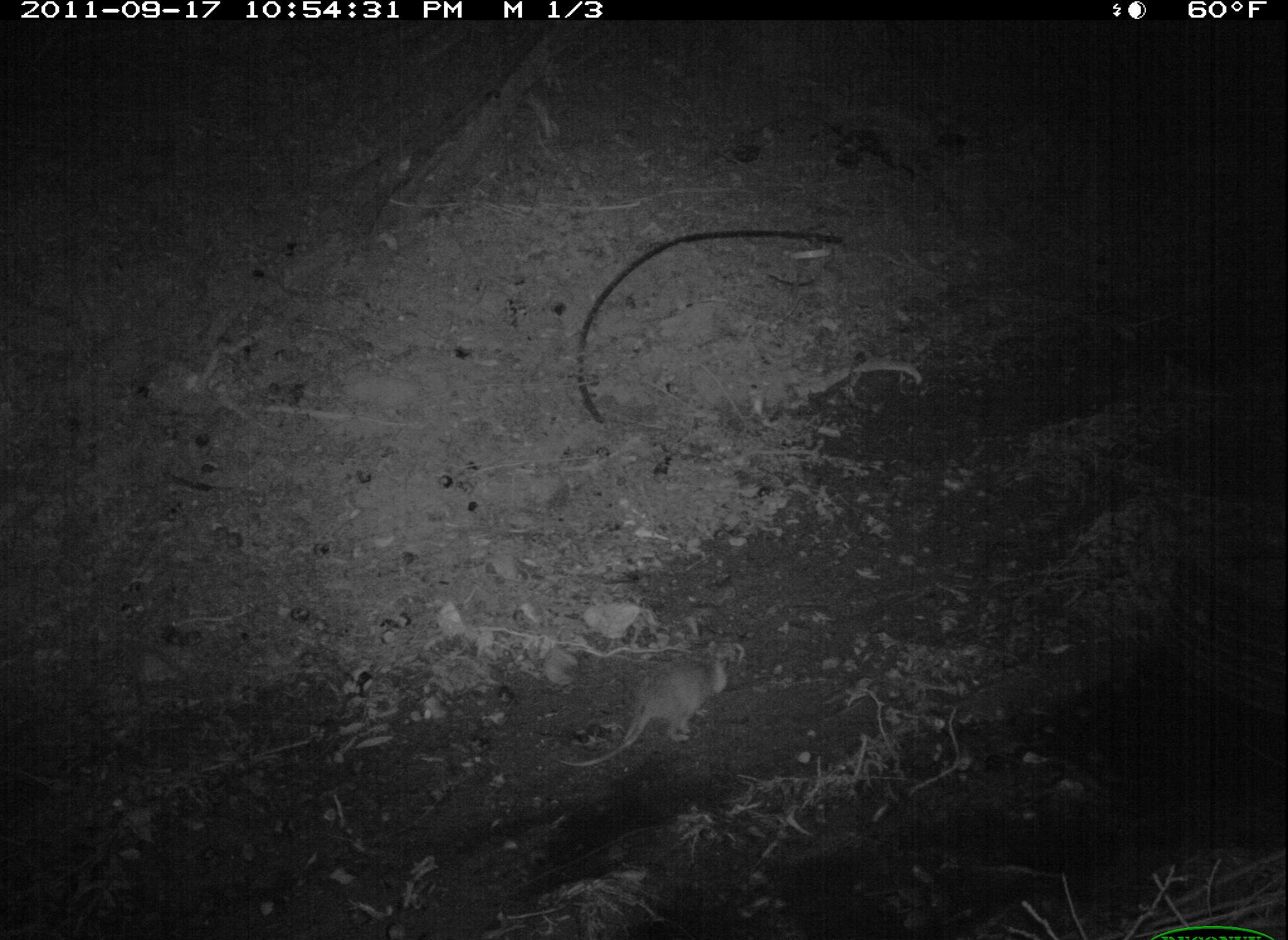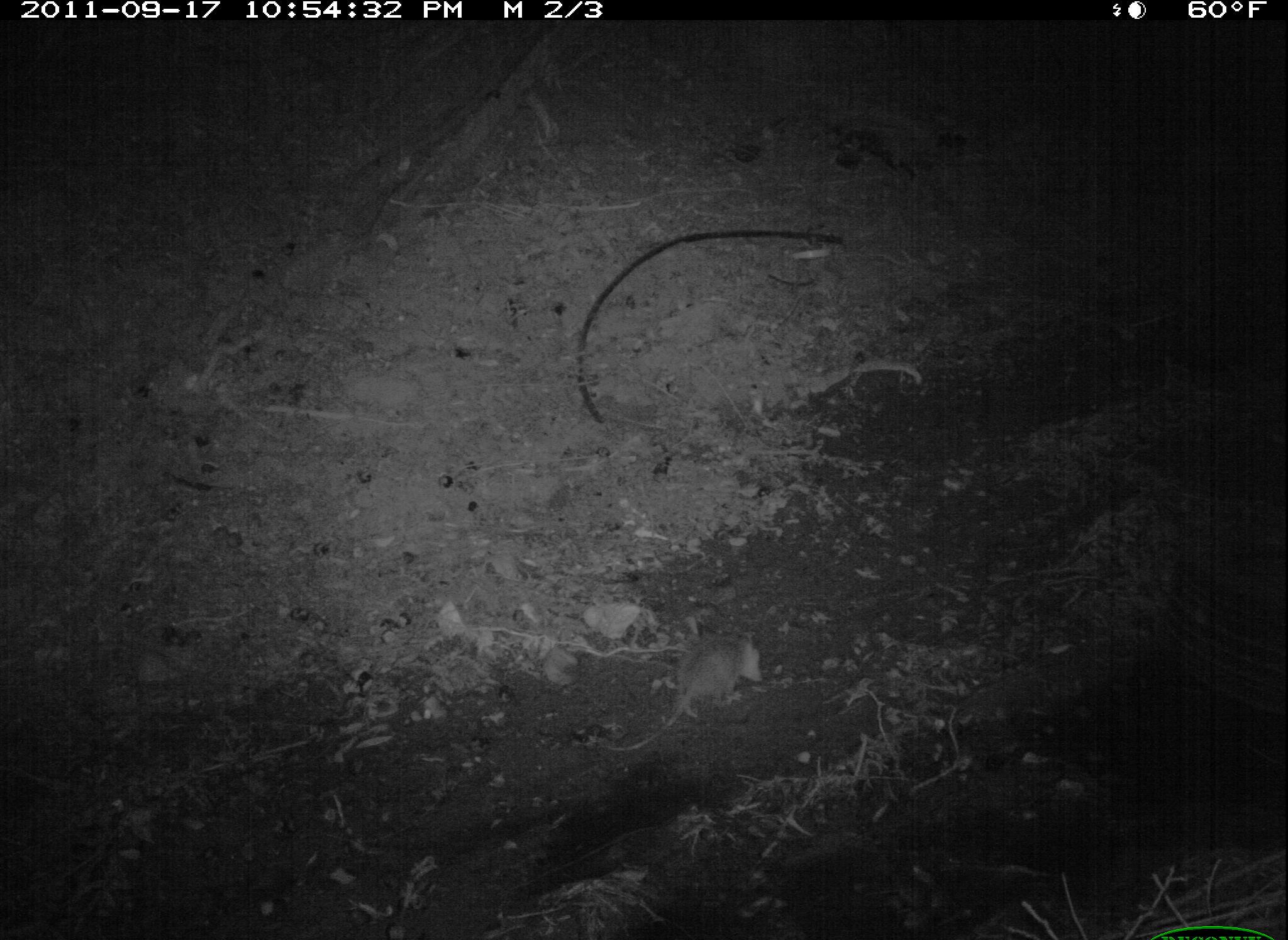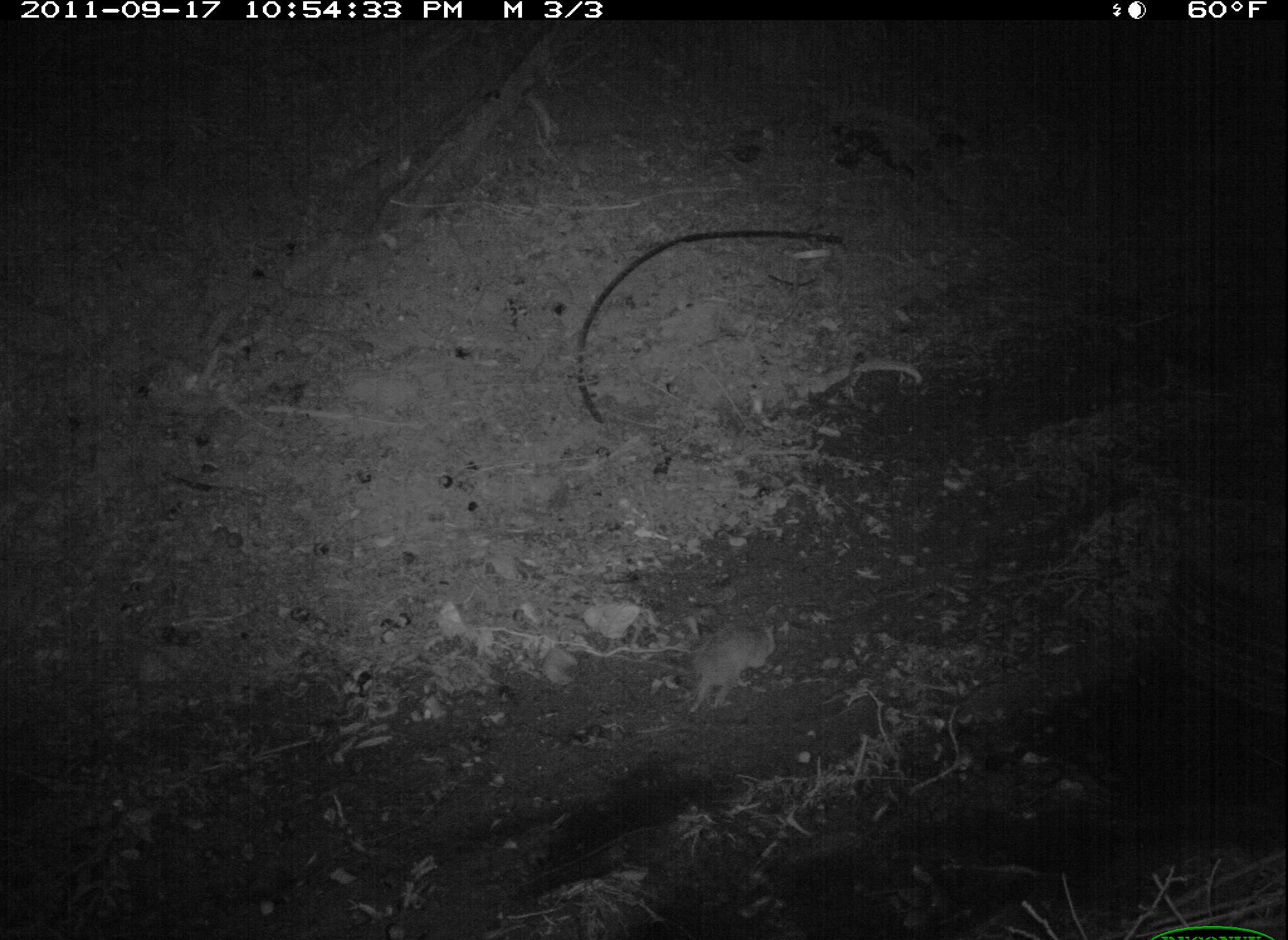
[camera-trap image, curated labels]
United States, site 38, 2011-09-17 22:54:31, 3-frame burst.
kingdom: Animalia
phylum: Chordata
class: Mammalia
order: Didelphimorphia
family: Didelphidae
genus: Didelphis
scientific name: Didelphis virginiana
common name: virginia opossum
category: opossum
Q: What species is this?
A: Opossum (virginia opossum) (Didelphis virginiana).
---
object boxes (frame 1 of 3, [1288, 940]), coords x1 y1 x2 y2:
opossum: 581 649 736 778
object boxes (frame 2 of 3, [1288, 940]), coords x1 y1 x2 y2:
opossum: 599 620 768 760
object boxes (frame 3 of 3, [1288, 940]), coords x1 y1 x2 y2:
opossum: 662 599 782 725